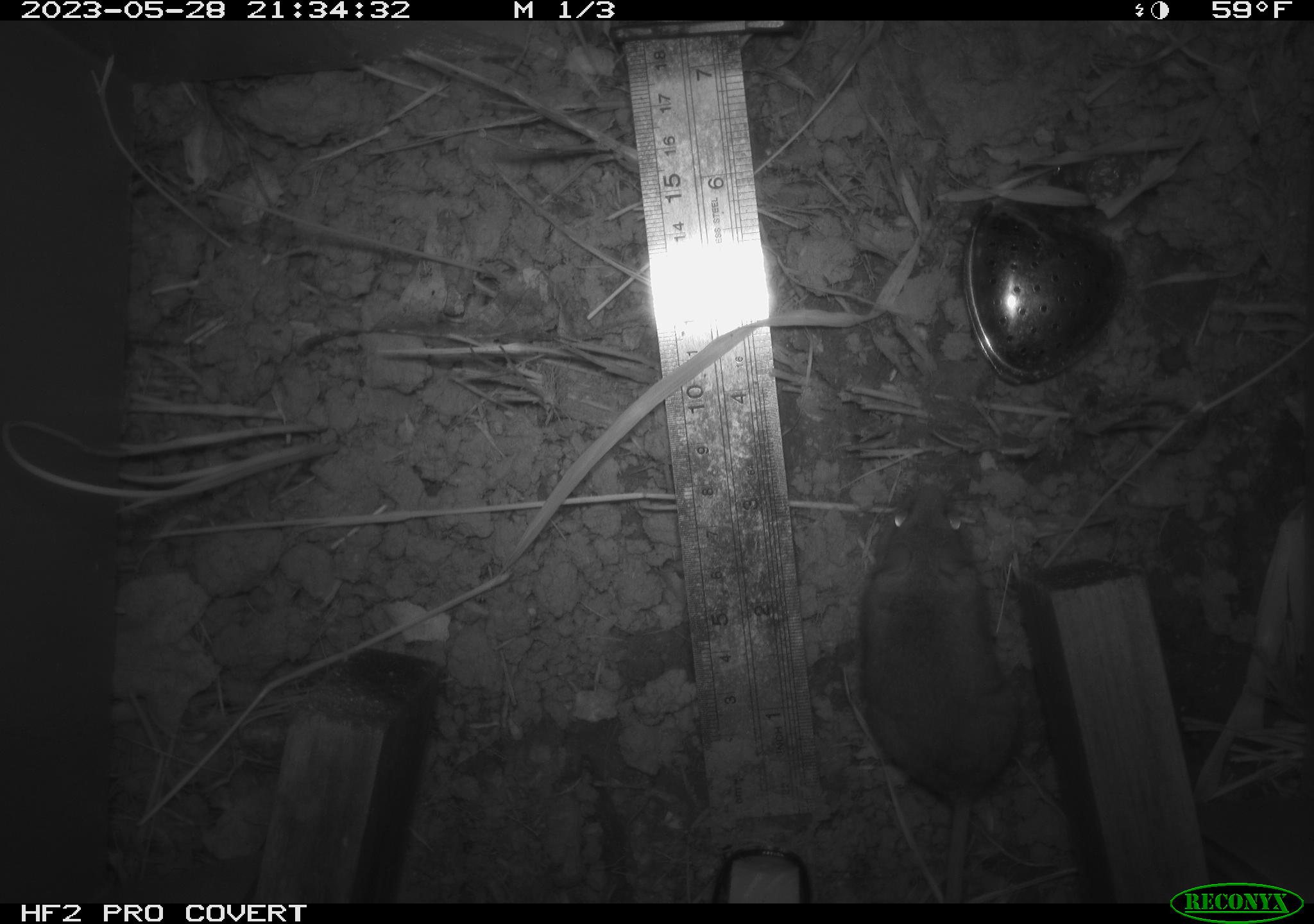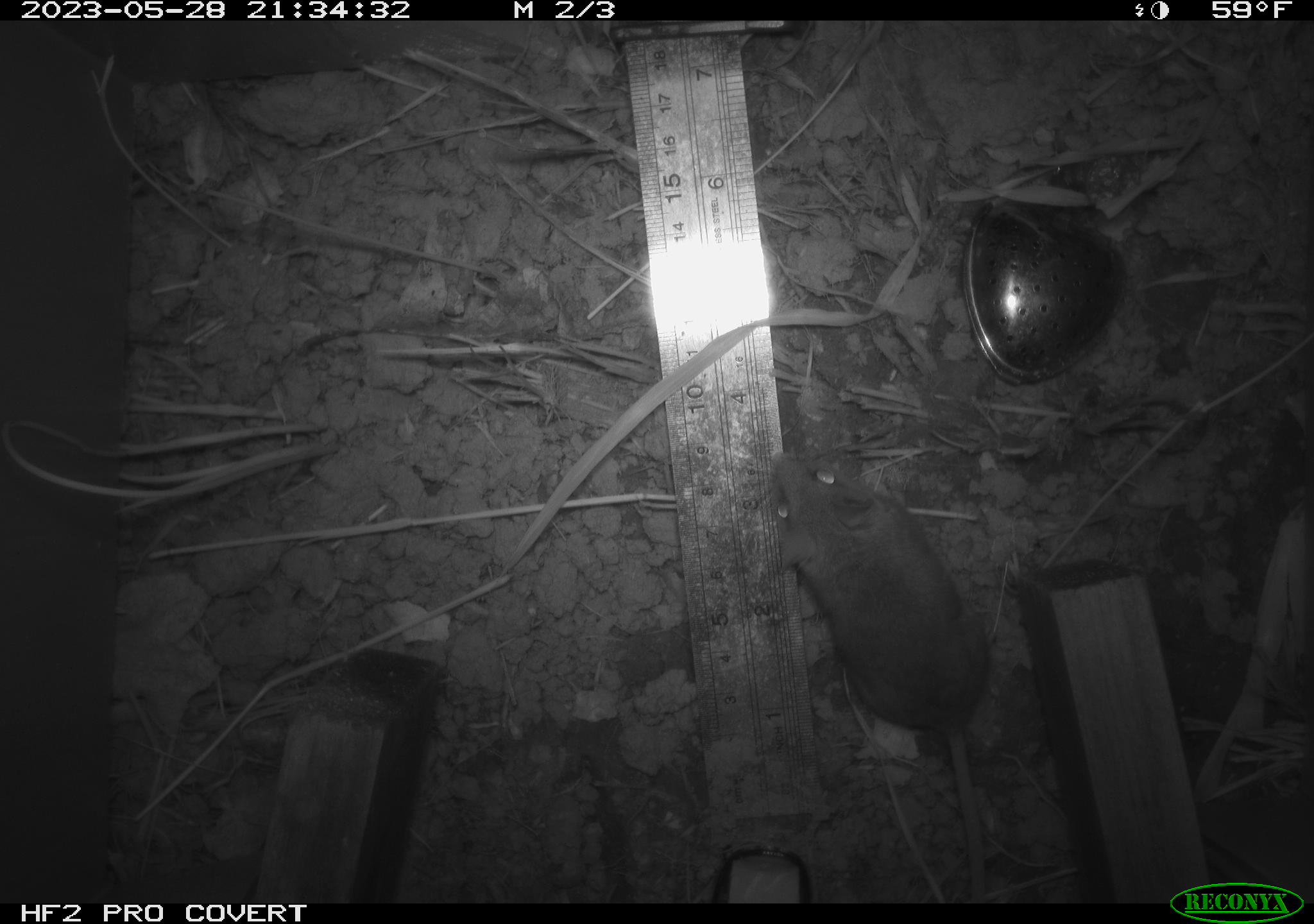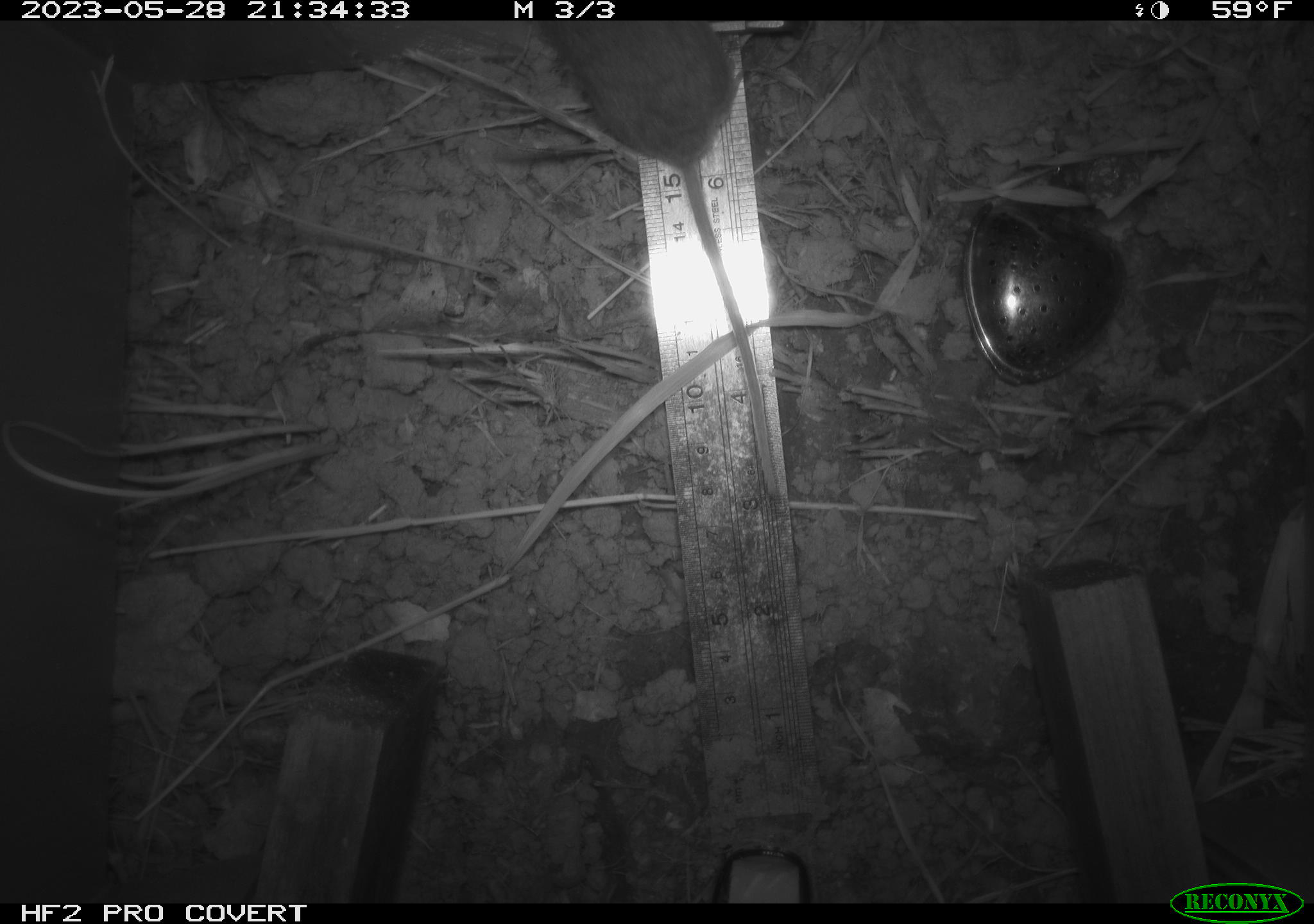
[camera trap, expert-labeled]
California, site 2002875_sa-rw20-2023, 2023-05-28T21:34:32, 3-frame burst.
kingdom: Animalia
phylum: Chordata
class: Mammalia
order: Rodentia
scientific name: Rodentia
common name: mouse species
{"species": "mouse species (Rodentia)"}